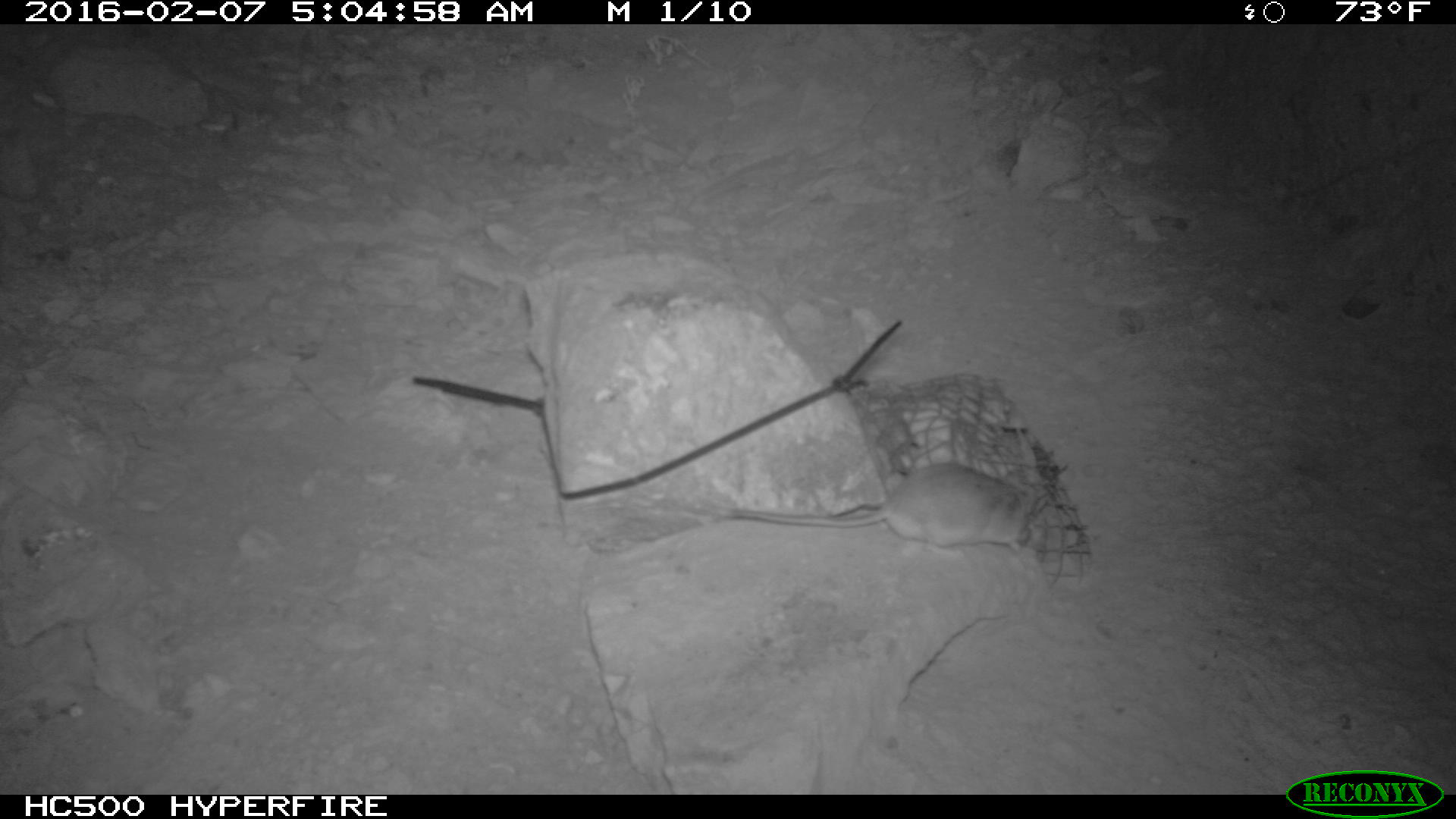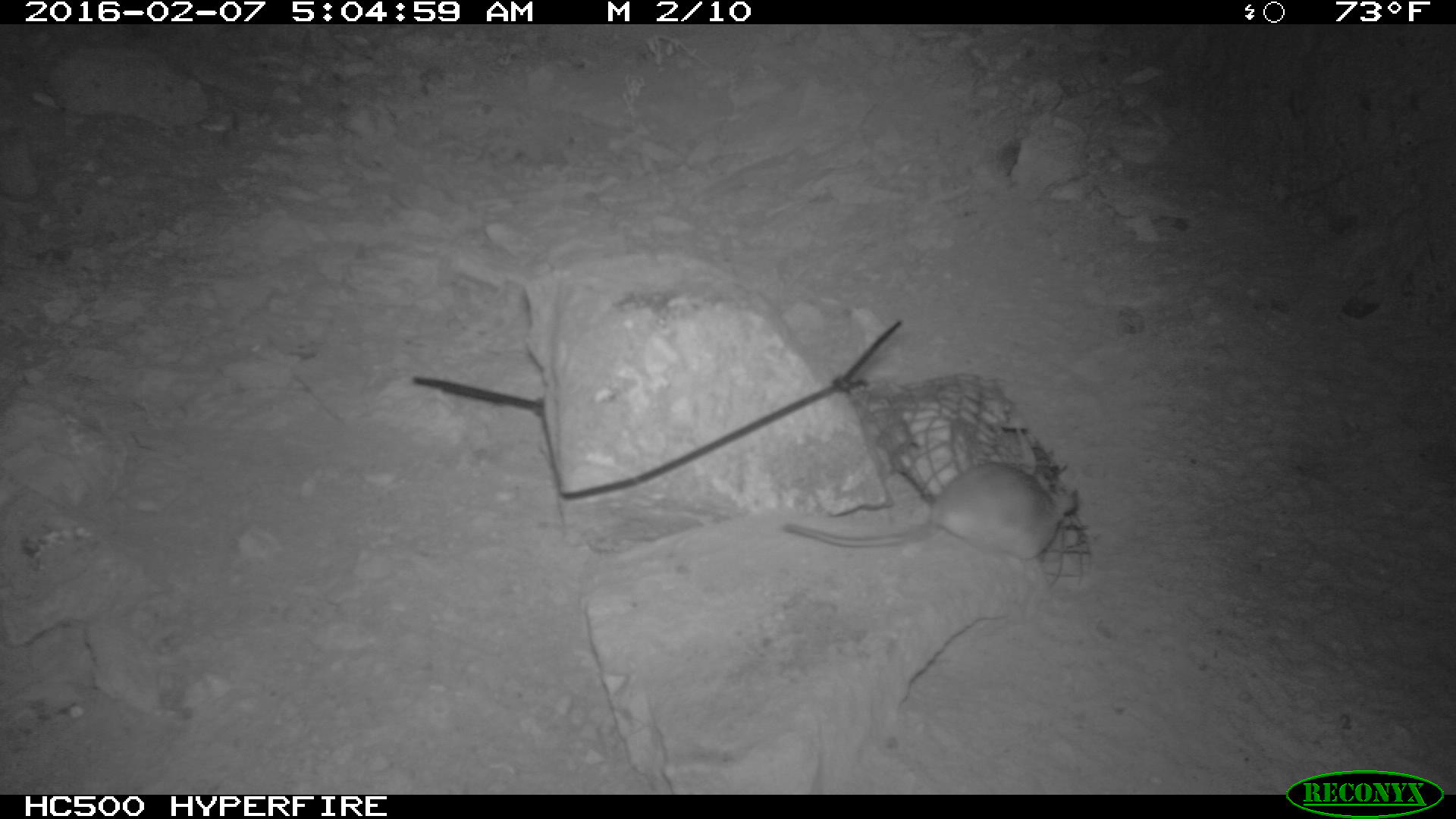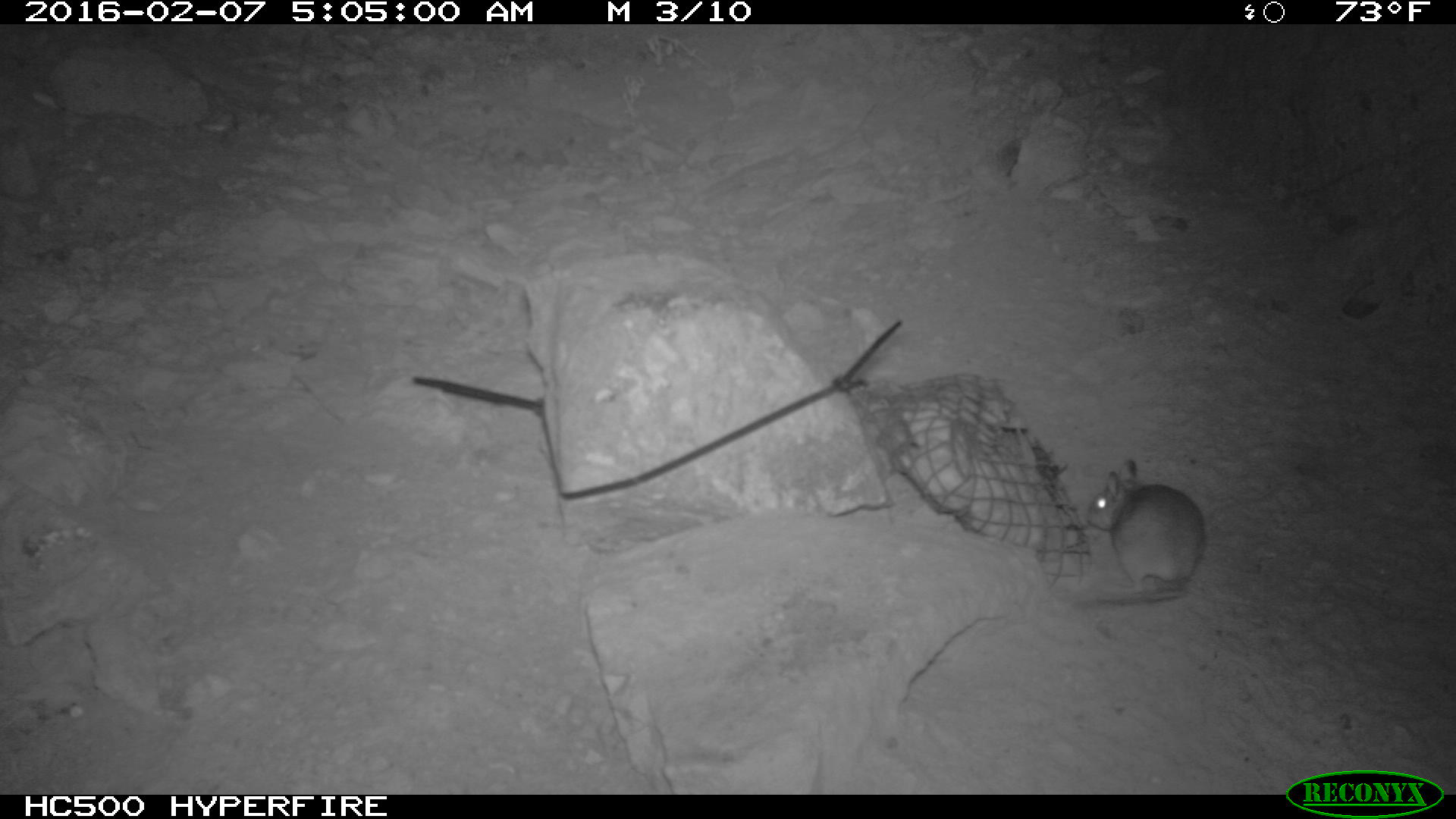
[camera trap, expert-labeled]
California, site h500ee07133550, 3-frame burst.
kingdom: Animalia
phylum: Chordata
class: Mammalia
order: Rodentia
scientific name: Rodentia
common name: rodent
Rodent (Rodentia).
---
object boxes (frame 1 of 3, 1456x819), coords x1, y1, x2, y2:
rodent: 726, 462, 1046, 558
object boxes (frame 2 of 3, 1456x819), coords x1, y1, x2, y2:
rodent: 780, 463, 1080, 571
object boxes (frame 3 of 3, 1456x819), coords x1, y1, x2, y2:
rodent: 1072, 460, 1206, 604